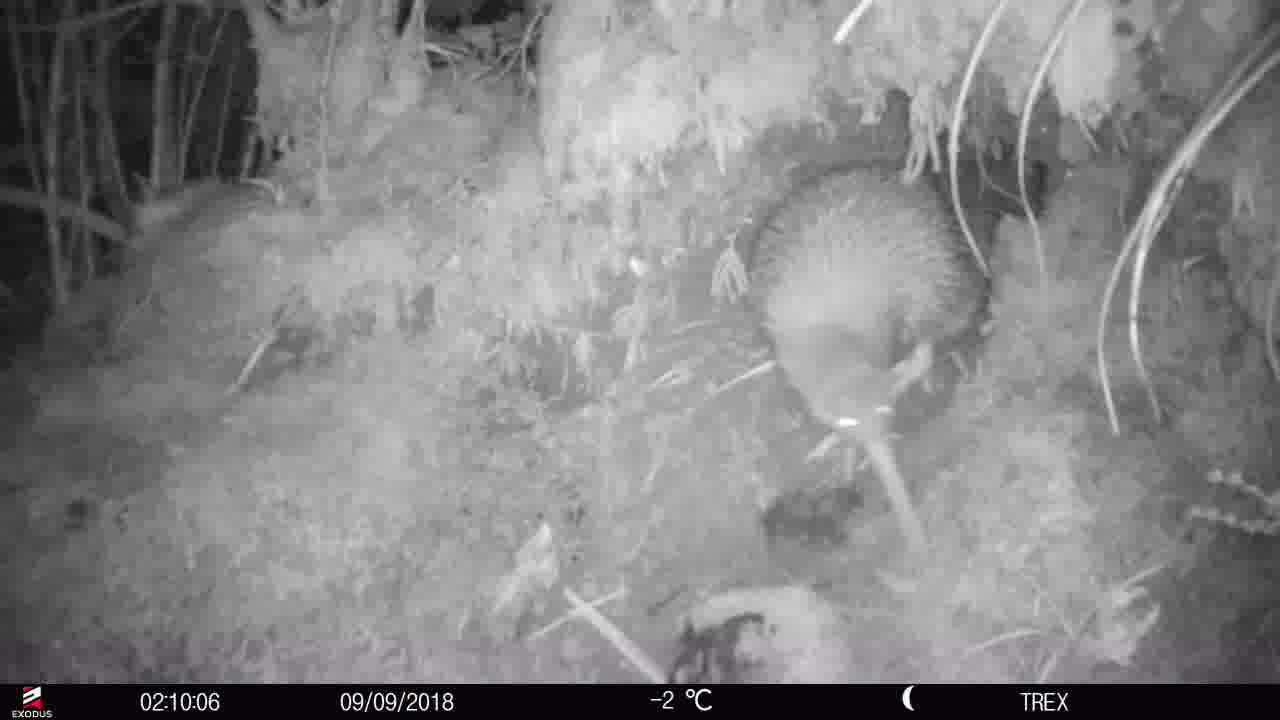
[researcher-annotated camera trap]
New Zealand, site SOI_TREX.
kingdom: Animalia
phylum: Chordata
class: Aves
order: Apterygiformes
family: Apterygidae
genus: Apteryx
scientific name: Apteryx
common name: kiwi